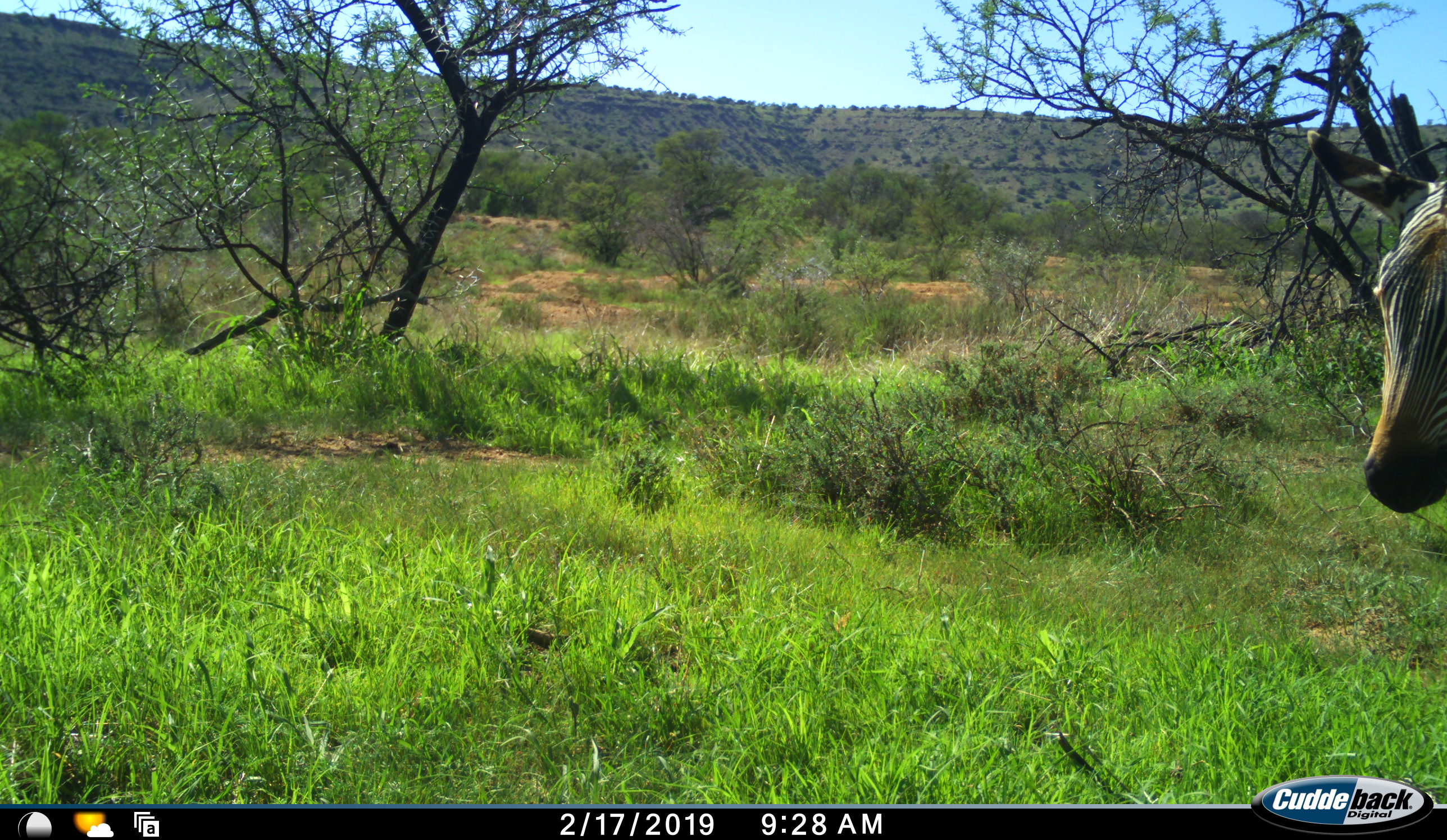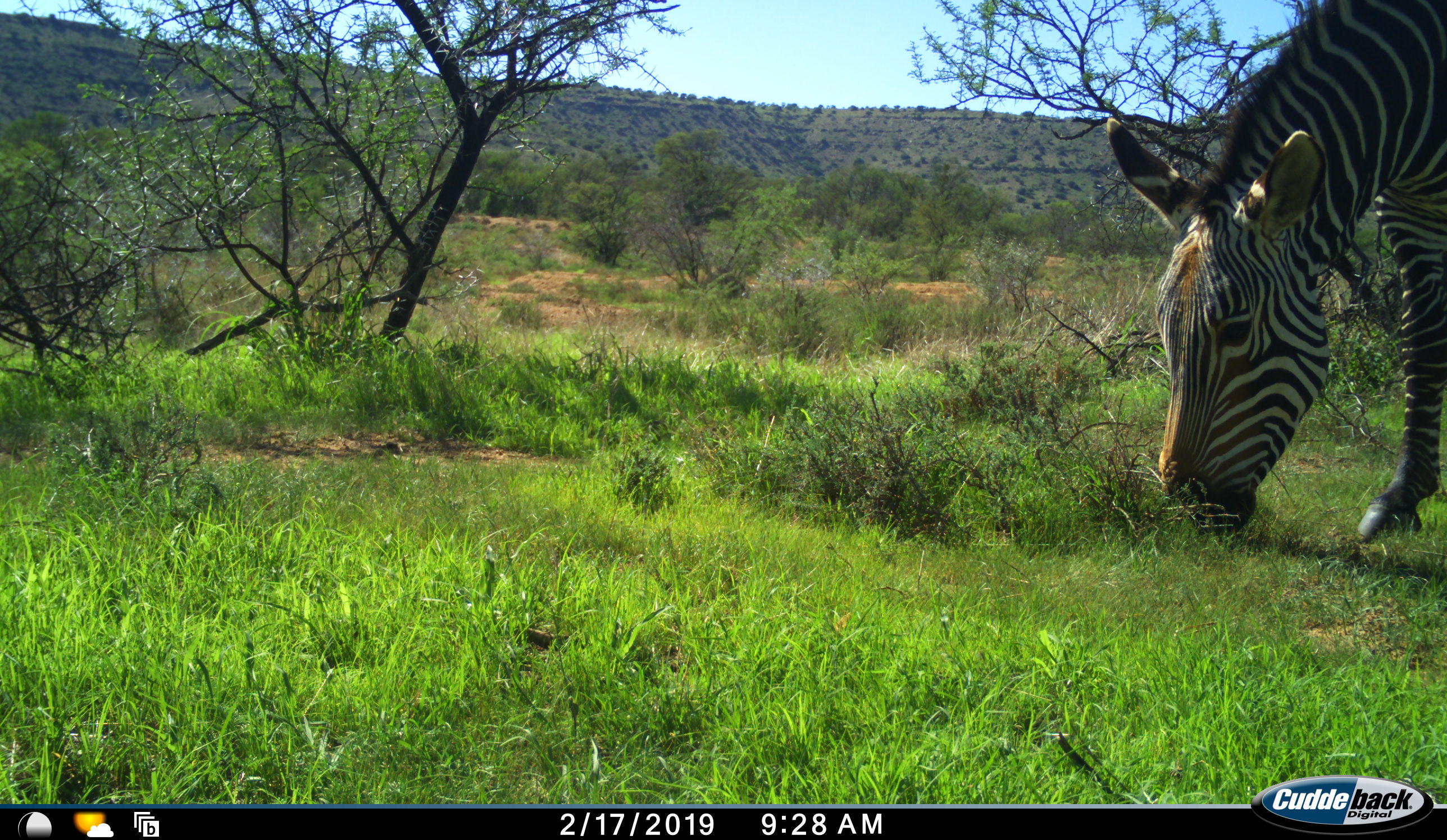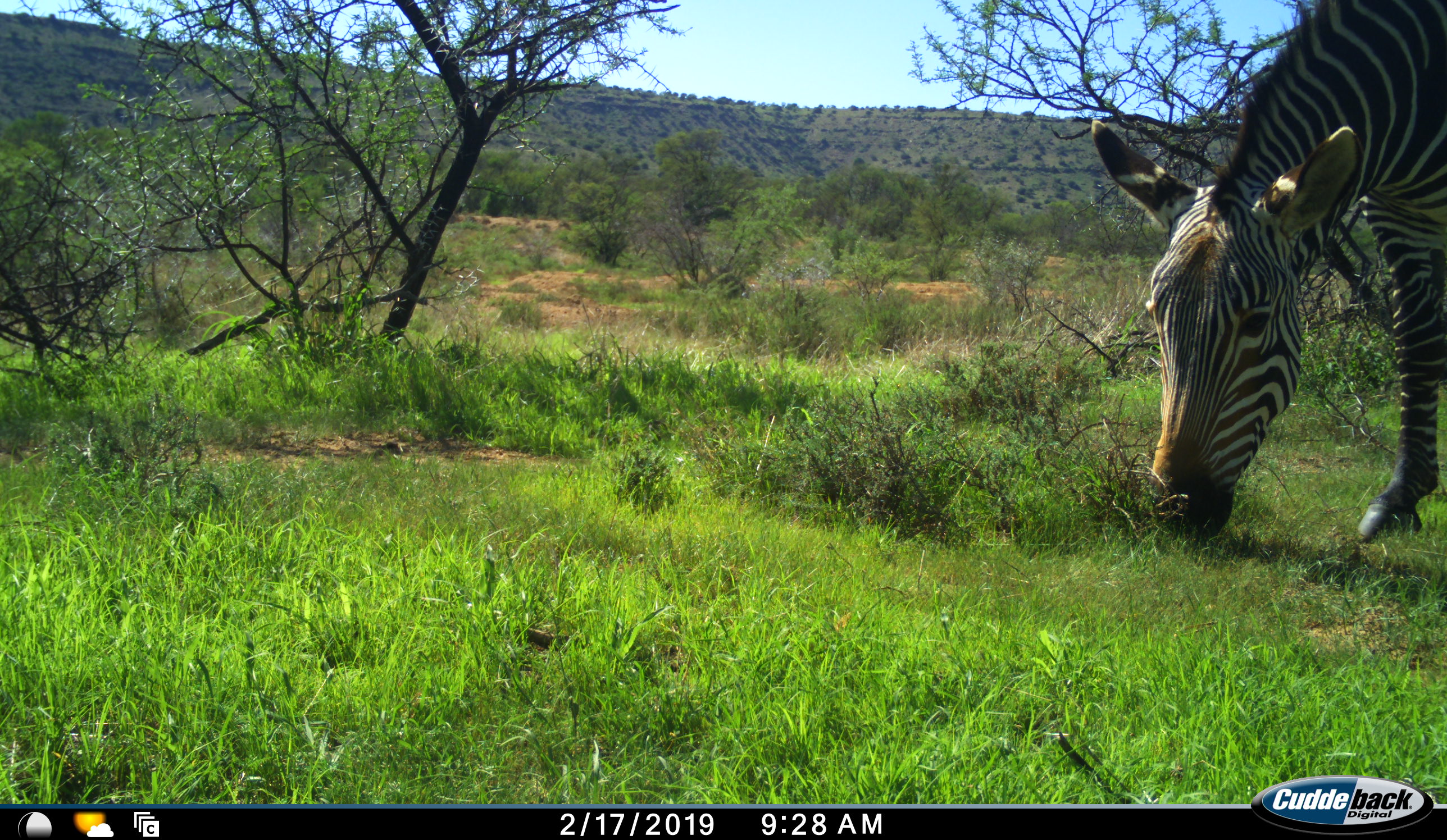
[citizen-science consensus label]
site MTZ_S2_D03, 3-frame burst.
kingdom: Animalia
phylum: Chordata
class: Mammalia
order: Perissodactyla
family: Equidae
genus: Equus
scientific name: Equus zebra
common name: mountain zebra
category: zebramountain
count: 1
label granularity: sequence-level